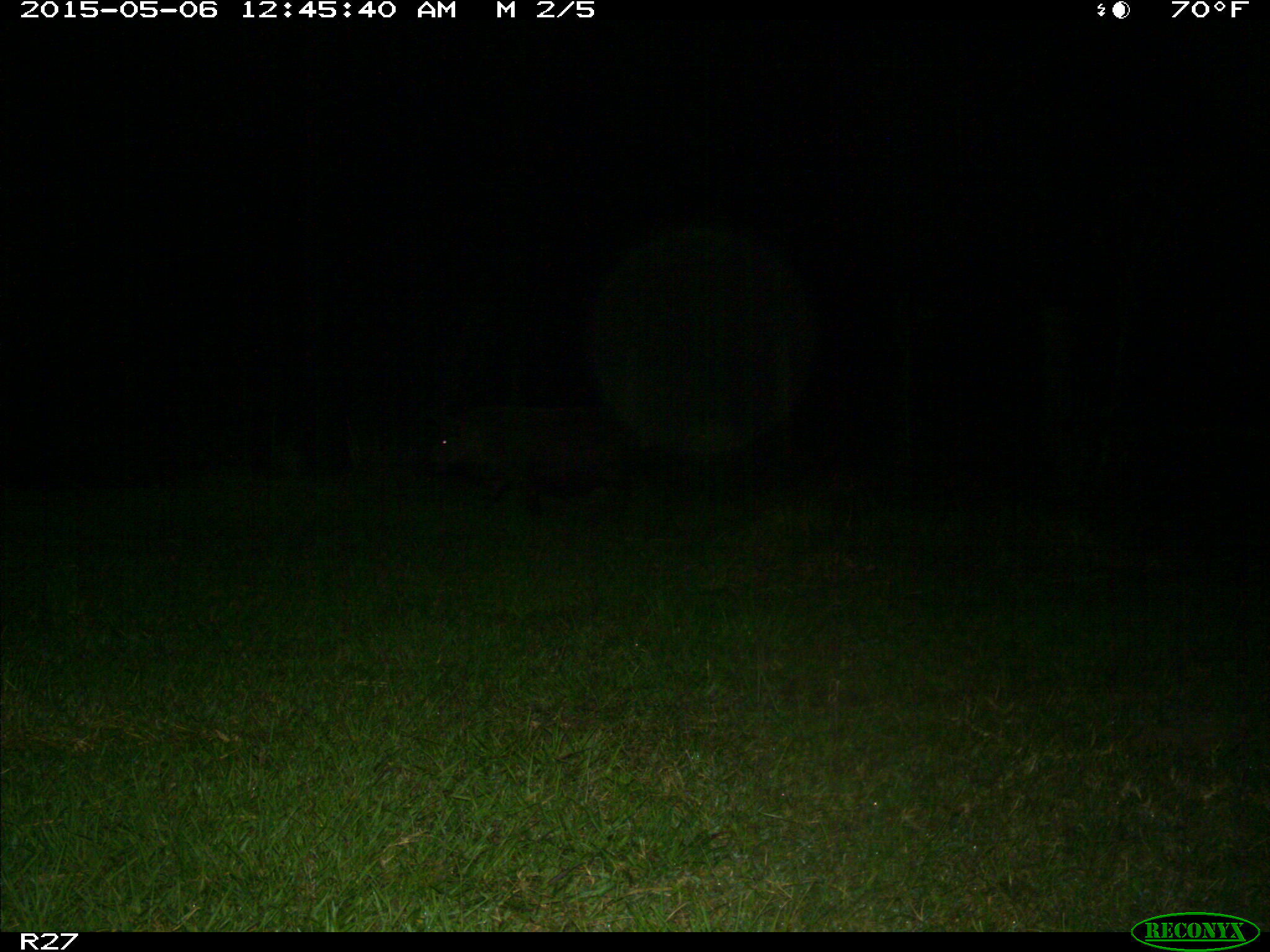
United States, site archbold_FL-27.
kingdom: Animalia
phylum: Chordata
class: Mammalia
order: Artiodactyla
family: Suidae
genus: Sus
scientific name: Sus scrofa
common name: wild boar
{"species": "Sus scrofa (wild boar)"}